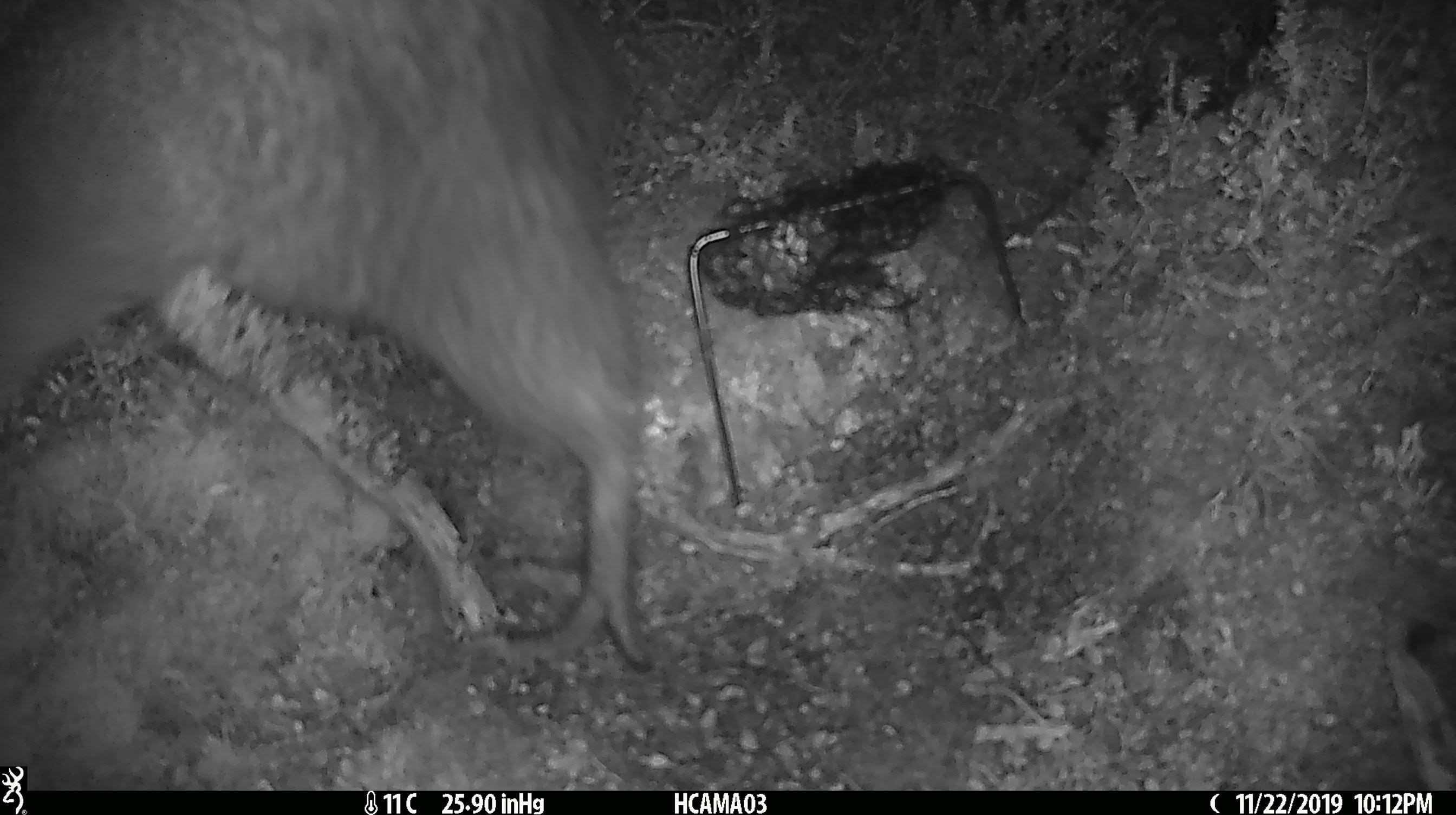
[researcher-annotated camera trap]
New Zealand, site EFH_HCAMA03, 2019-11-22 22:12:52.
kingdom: Animalia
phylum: Chordata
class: Aves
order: Apterygiformes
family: Apterygidae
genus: Apteryx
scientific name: Apteryx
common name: kiwi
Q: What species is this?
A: Kiwi (Apteryx).